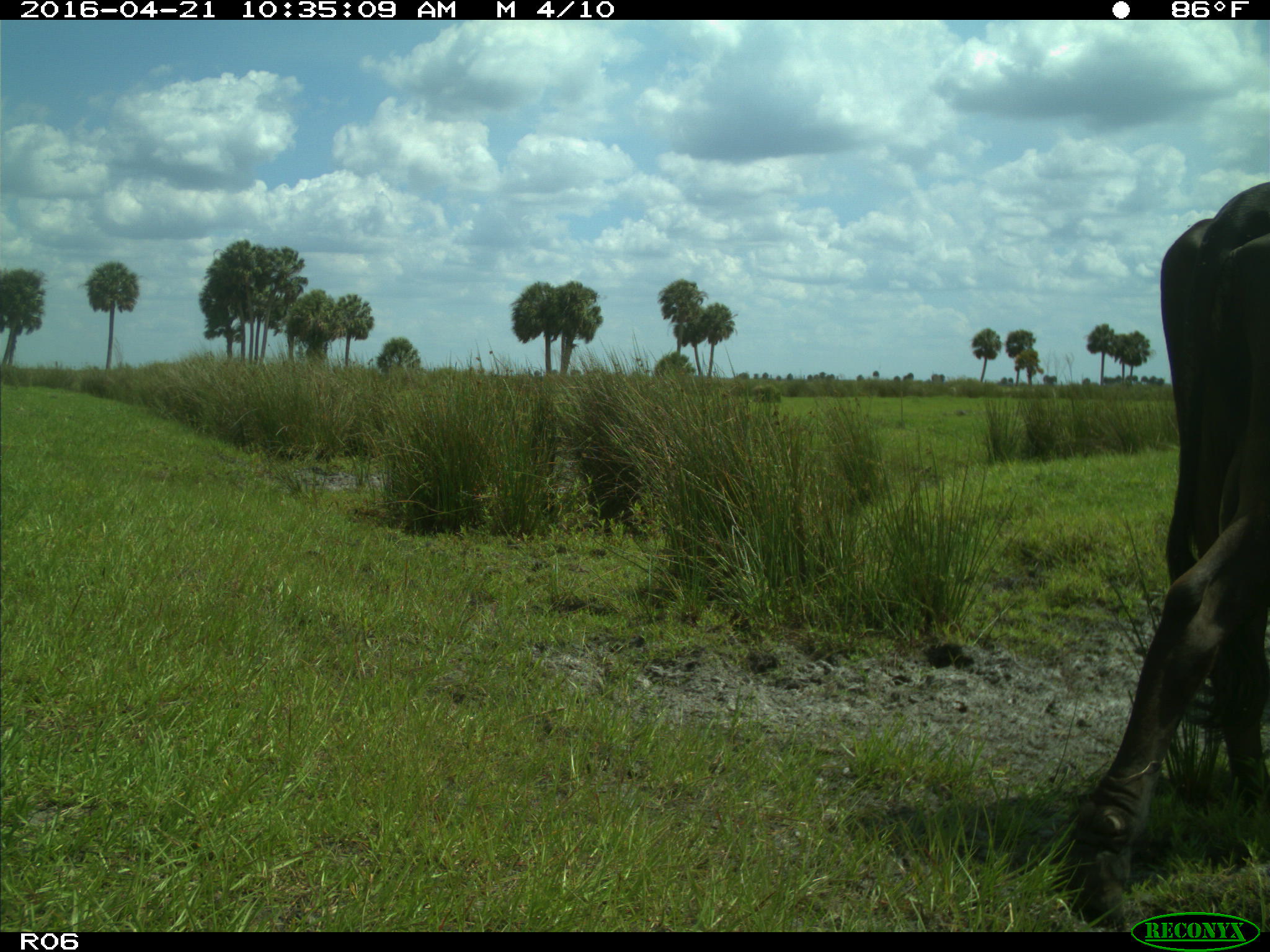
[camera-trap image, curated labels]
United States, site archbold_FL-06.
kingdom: Animalia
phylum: Chordata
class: Mammalia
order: Artiodactyla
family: Bovidae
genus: Bos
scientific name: Bos taurus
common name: domestic cow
Bos taurus (domestic cow).